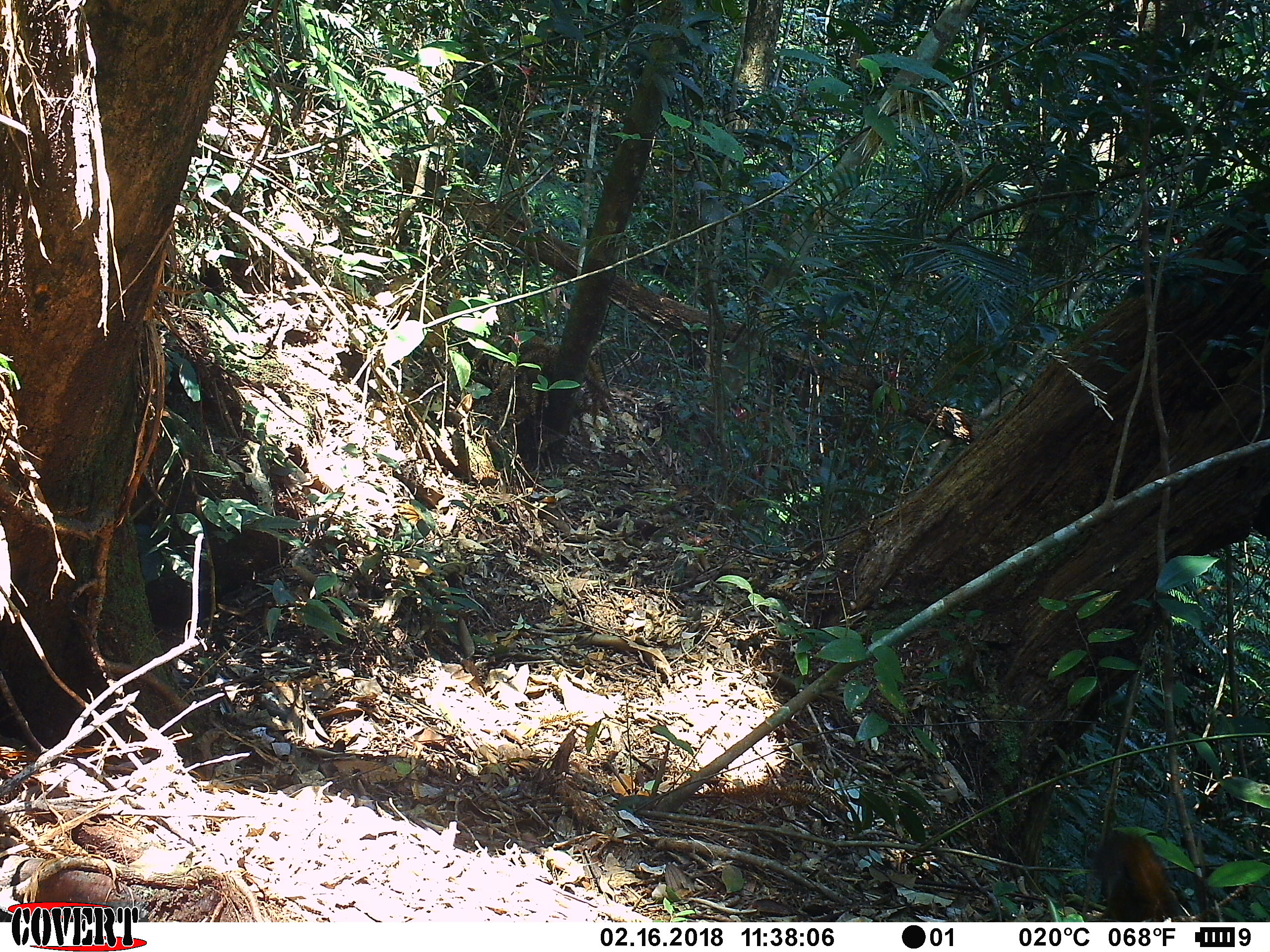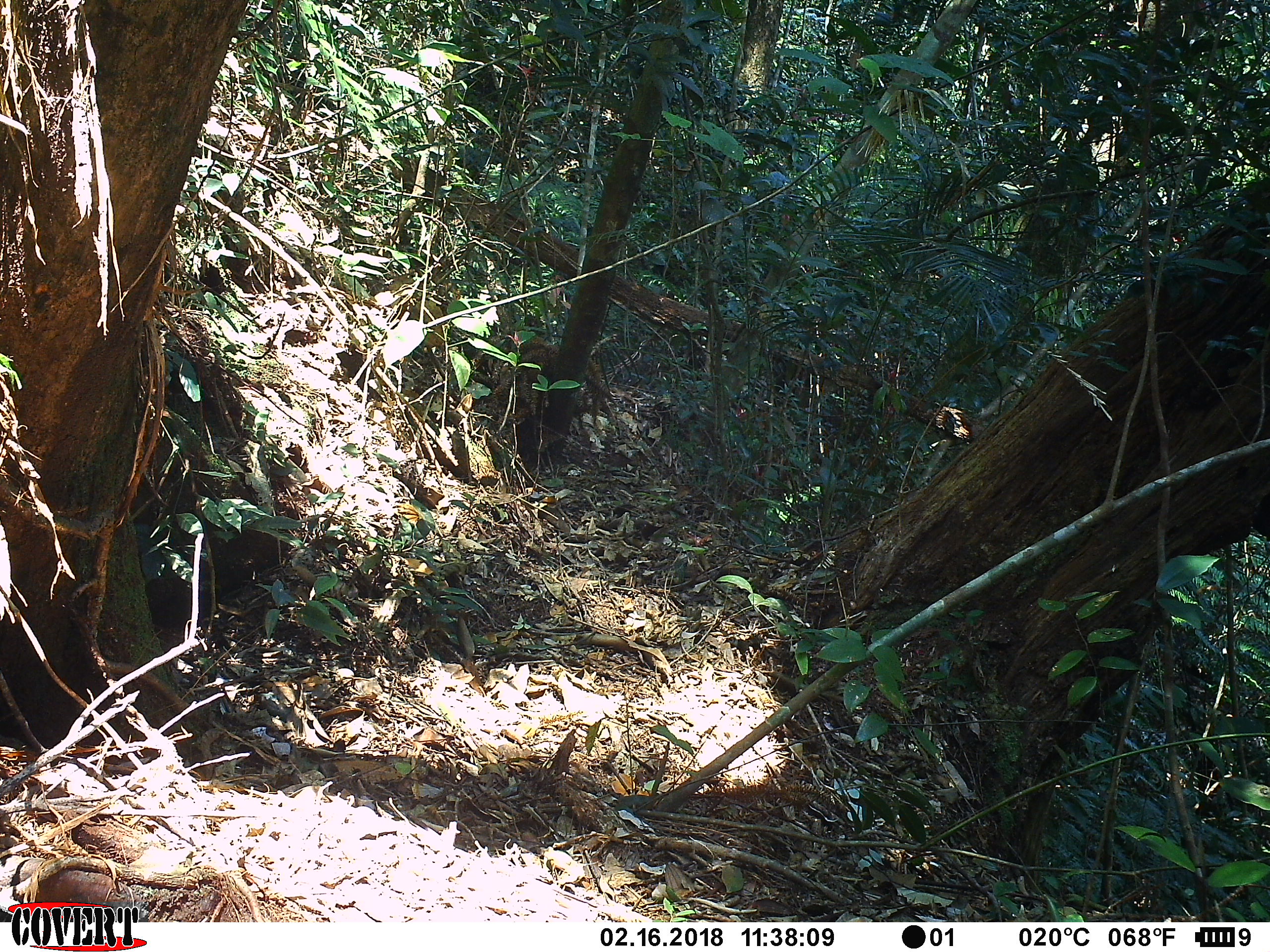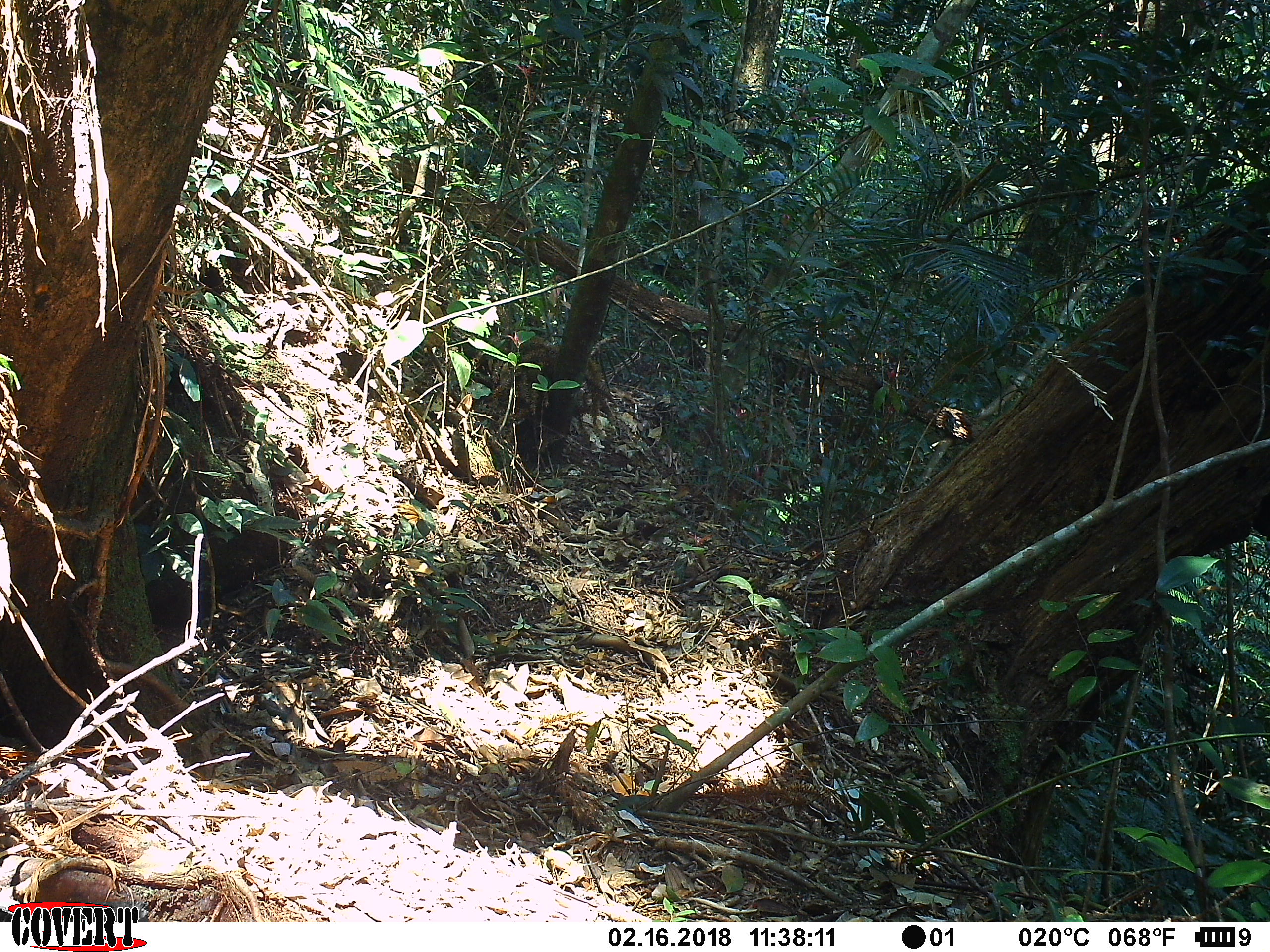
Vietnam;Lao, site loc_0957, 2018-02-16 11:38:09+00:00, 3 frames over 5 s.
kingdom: Animalia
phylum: Chordata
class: Mammalia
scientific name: Mammalia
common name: mammal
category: unidentified small mammal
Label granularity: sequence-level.